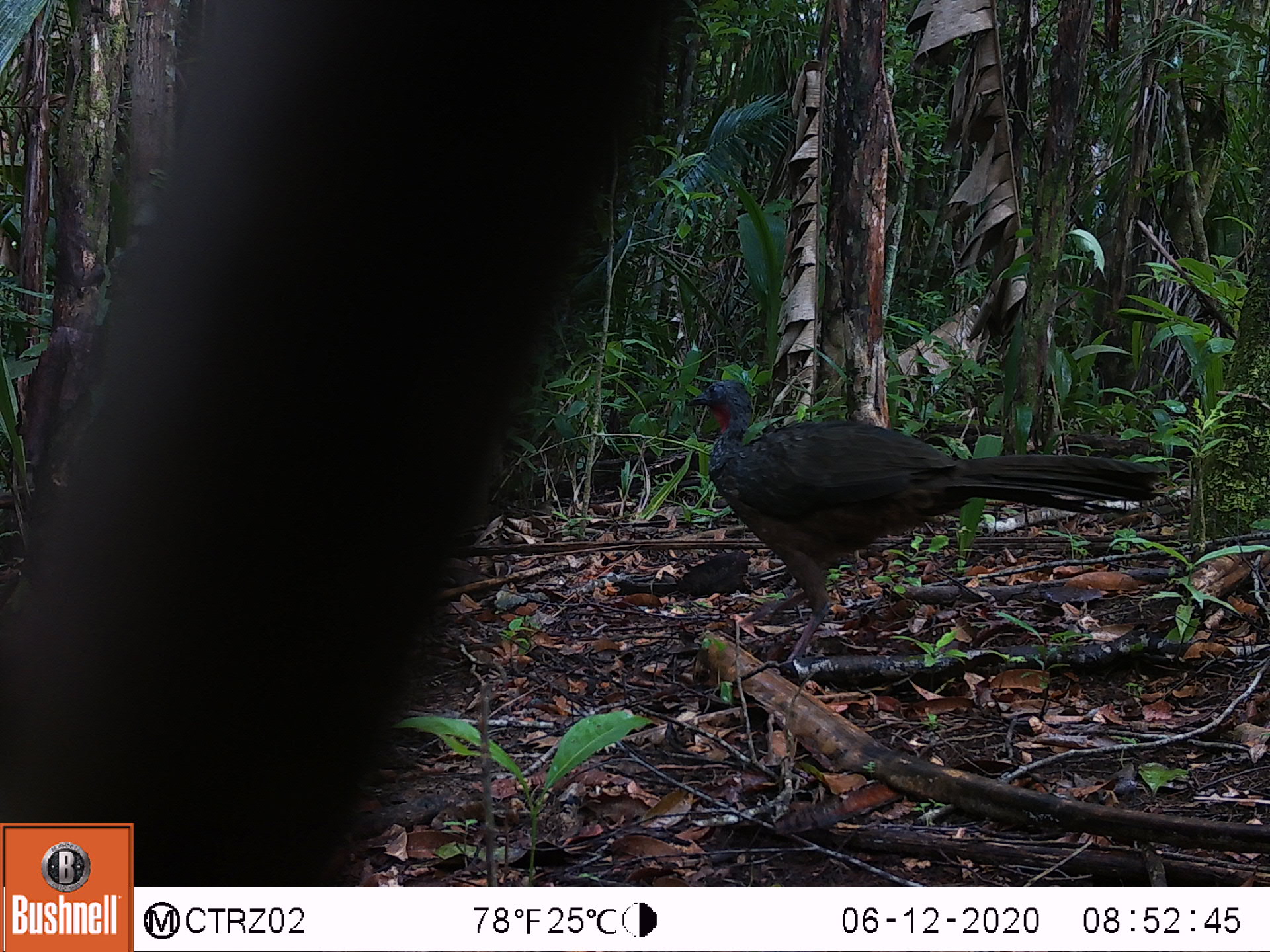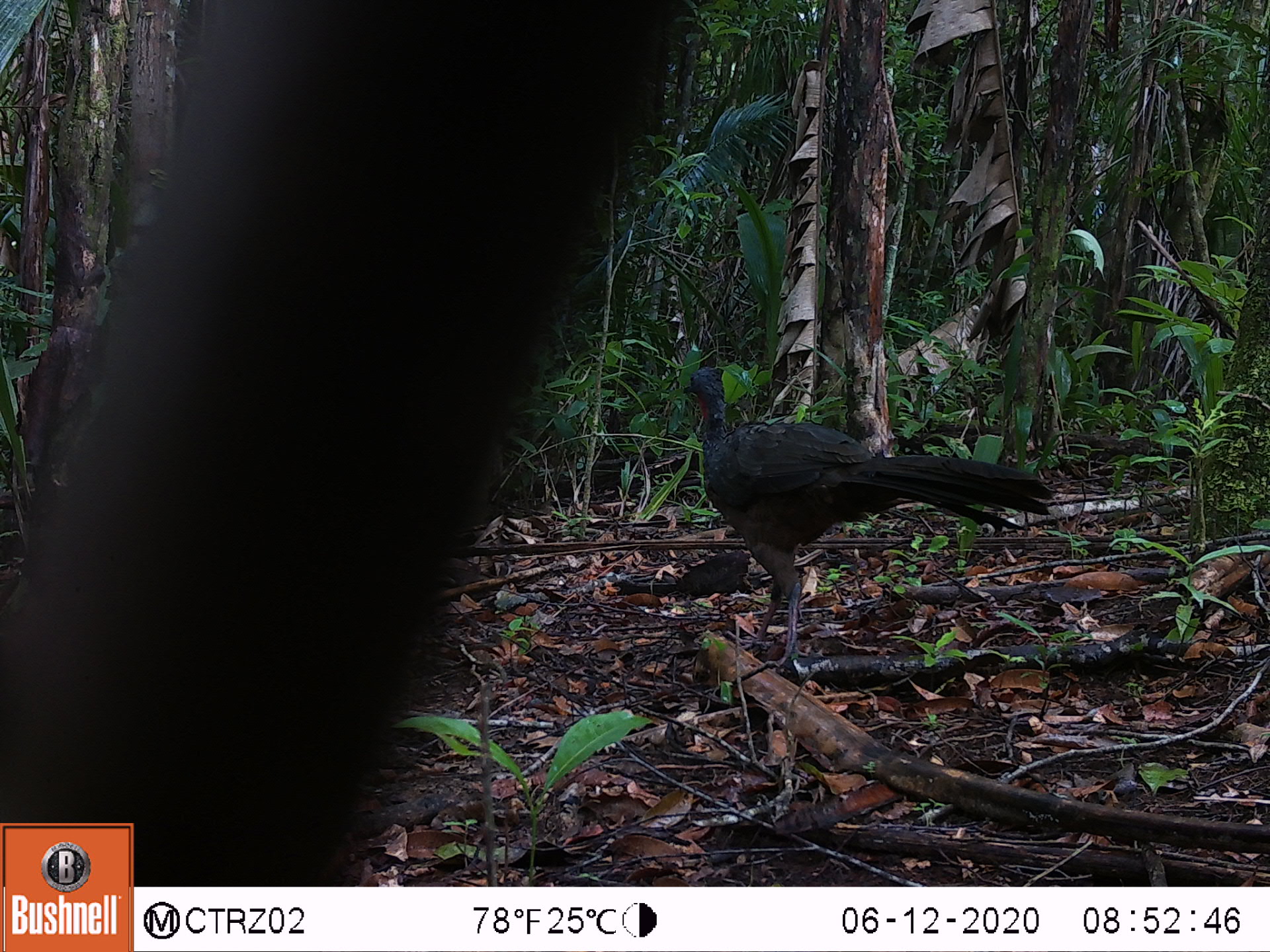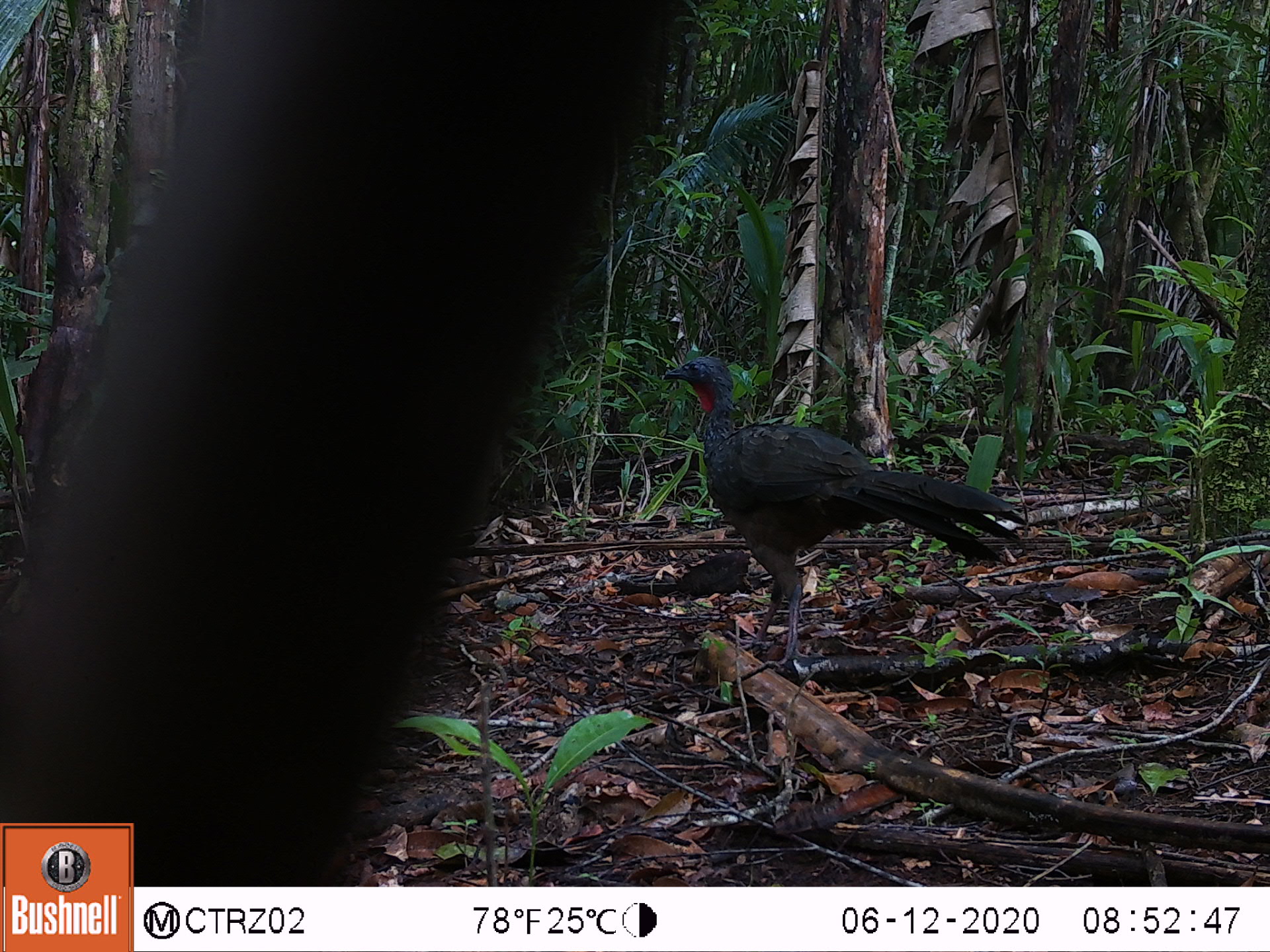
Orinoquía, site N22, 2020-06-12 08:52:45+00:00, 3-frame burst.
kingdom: Animalia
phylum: Chordata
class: Aves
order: Galliformes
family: Cracidae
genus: Penelope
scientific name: Penelope jacquacu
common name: spix's guan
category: spixs guan